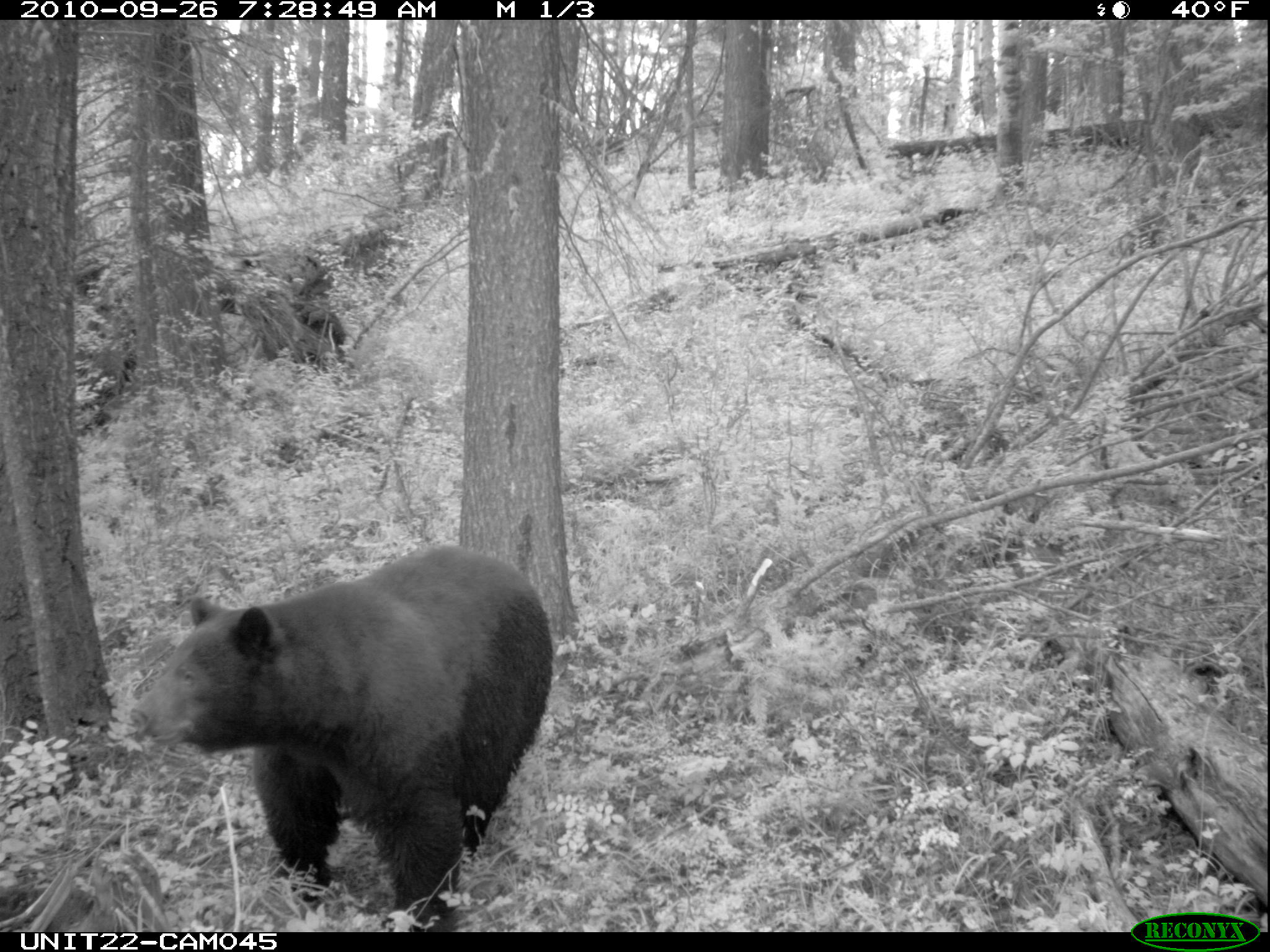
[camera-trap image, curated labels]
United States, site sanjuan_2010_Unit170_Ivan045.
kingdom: Animalia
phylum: Chordata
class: Mammalia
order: Carnivora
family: Ursidae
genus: Ursus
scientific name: Ursus americanus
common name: american black bear